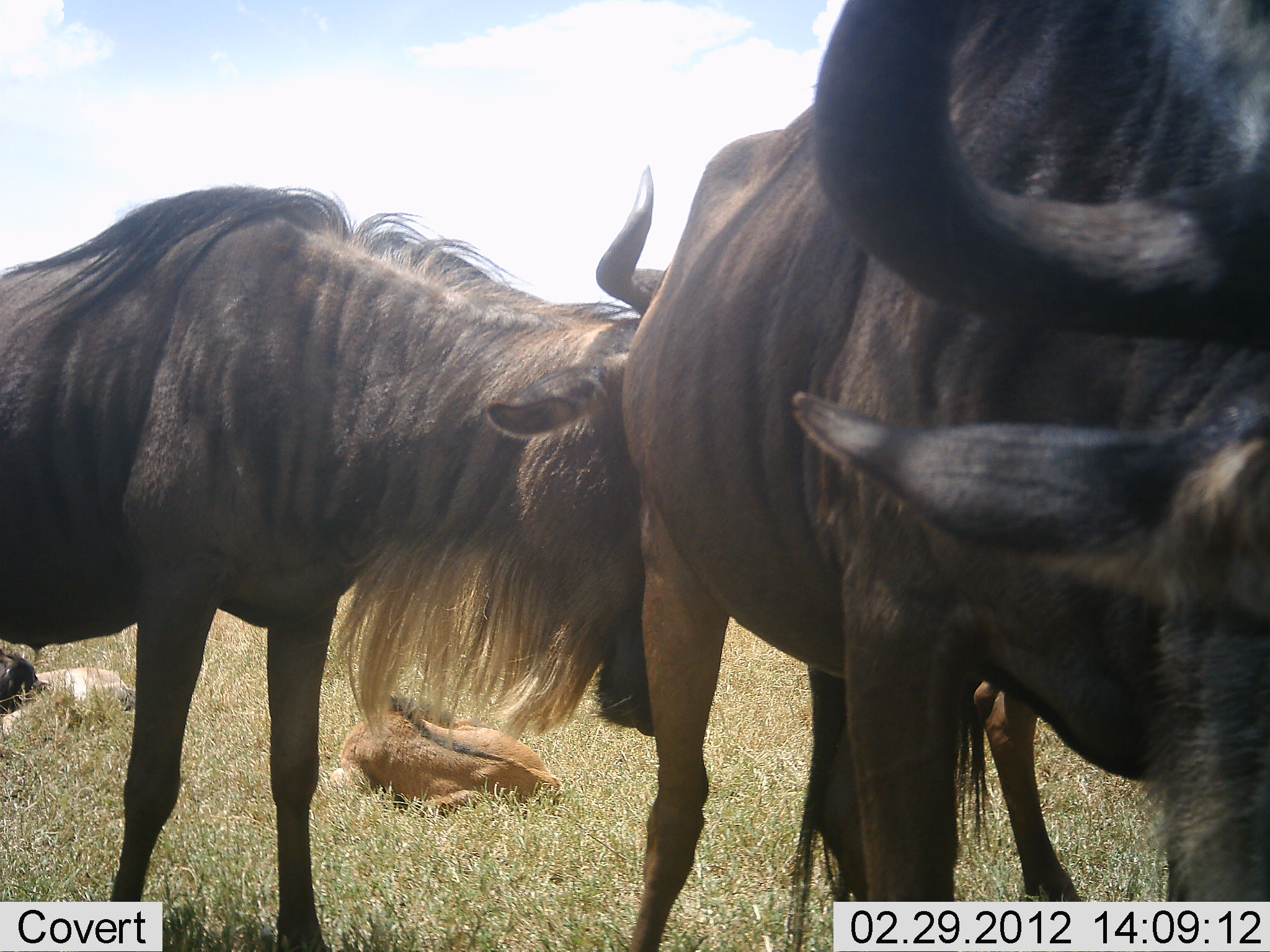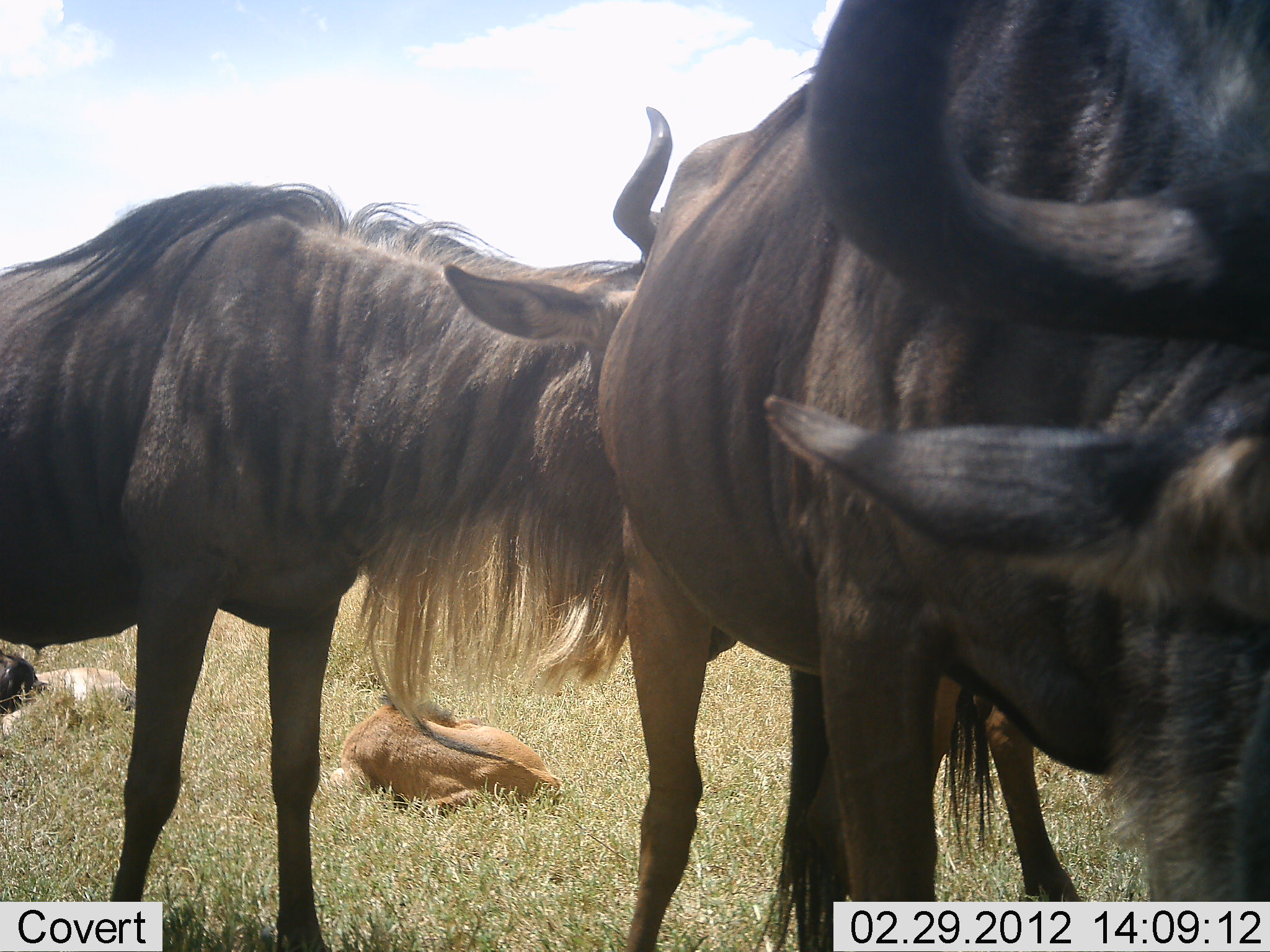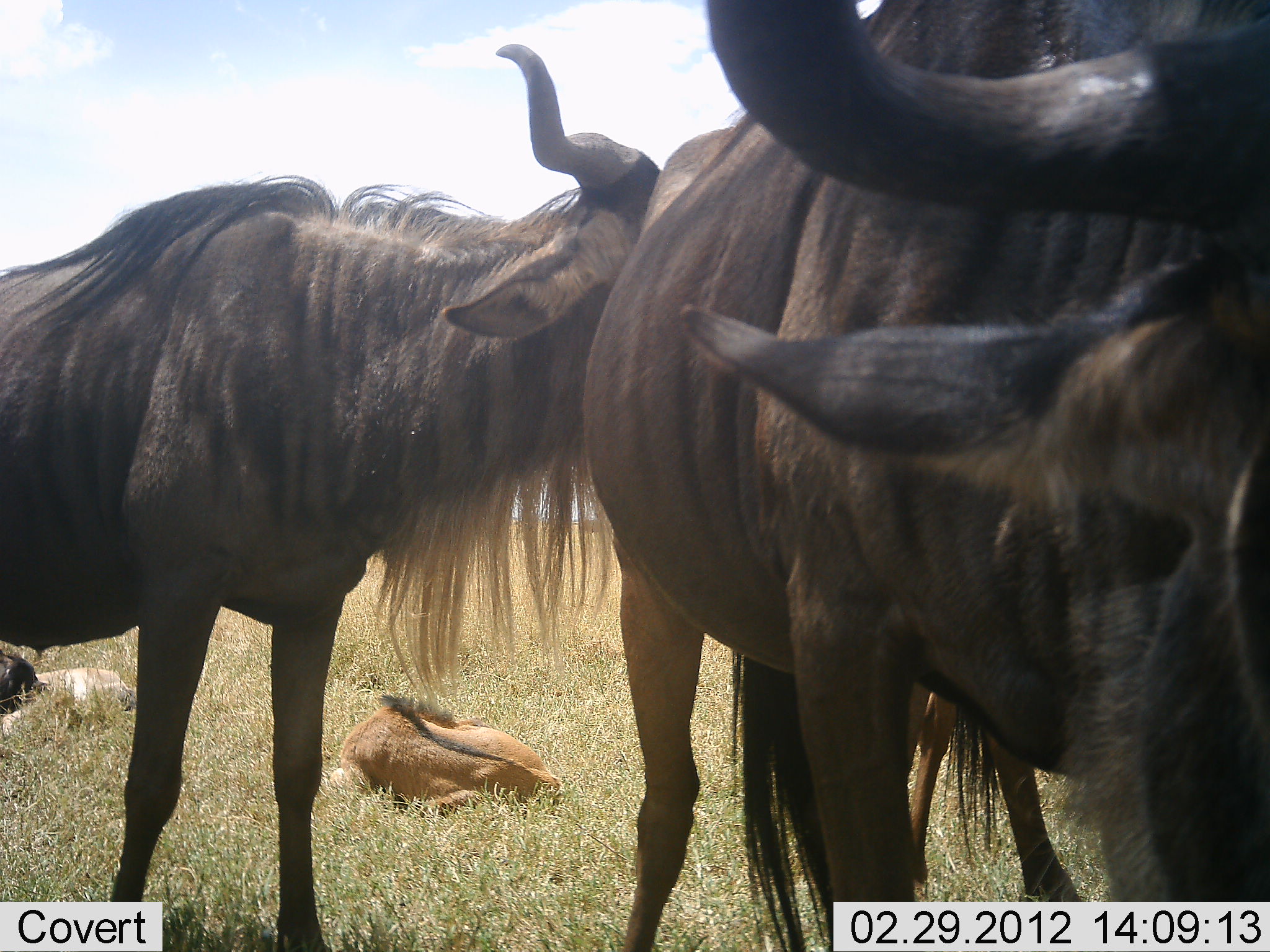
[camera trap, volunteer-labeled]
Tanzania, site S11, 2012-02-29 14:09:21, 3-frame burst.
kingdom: Animalia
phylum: Chordata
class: Mammalia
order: Artiodactyla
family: Bovidae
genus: Connochaetes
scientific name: Connochaetes taurinus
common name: blue wildebeest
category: wildebeest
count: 5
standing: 90%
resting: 75%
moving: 5%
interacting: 40%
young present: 75%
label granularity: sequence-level